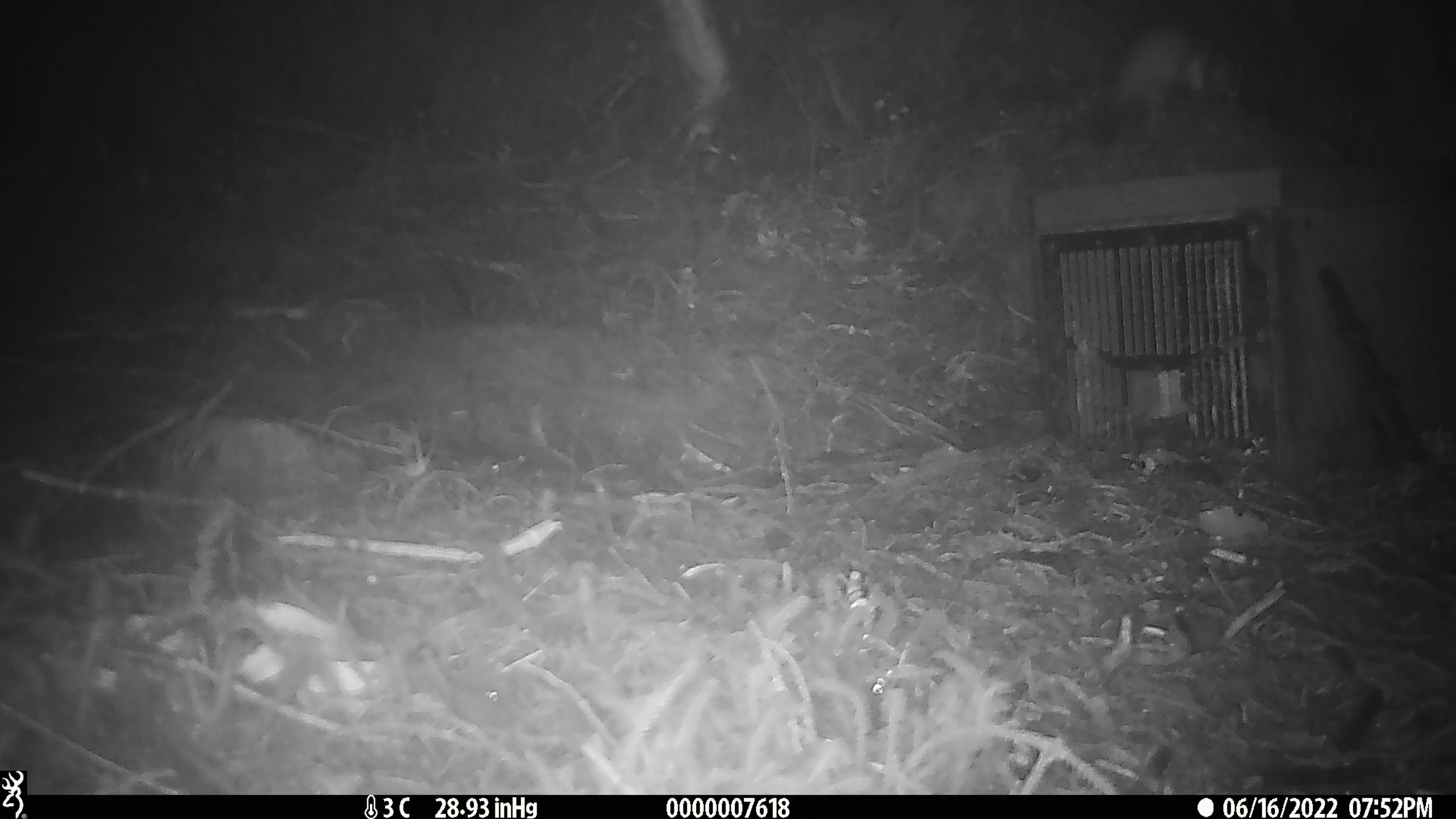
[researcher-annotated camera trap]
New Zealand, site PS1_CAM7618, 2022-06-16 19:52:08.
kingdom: Animalia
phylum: Chordata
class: Mammalia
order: Carnivora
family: Mustelidae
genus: Mustela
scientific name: Mustela erminea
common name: stoat